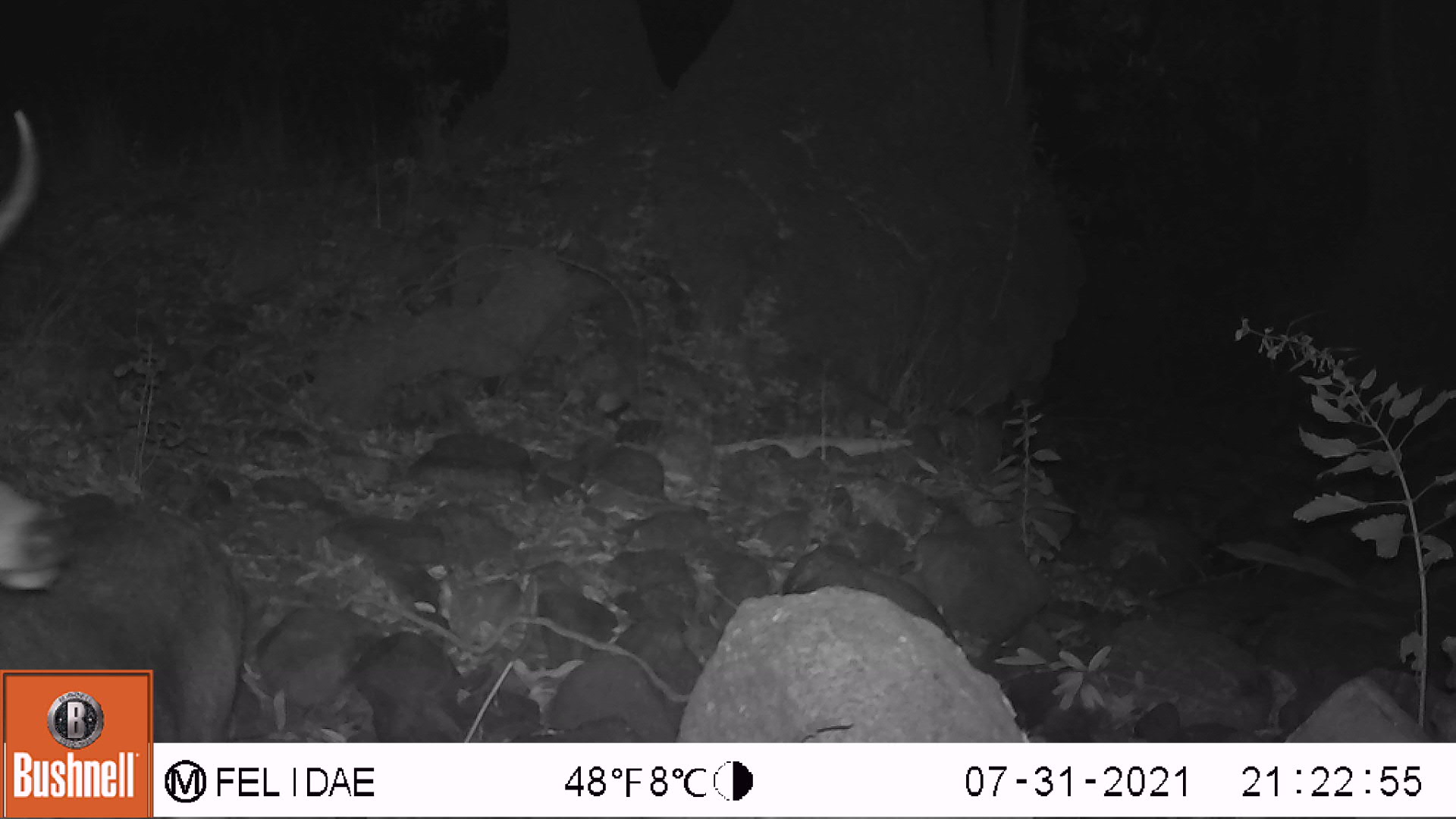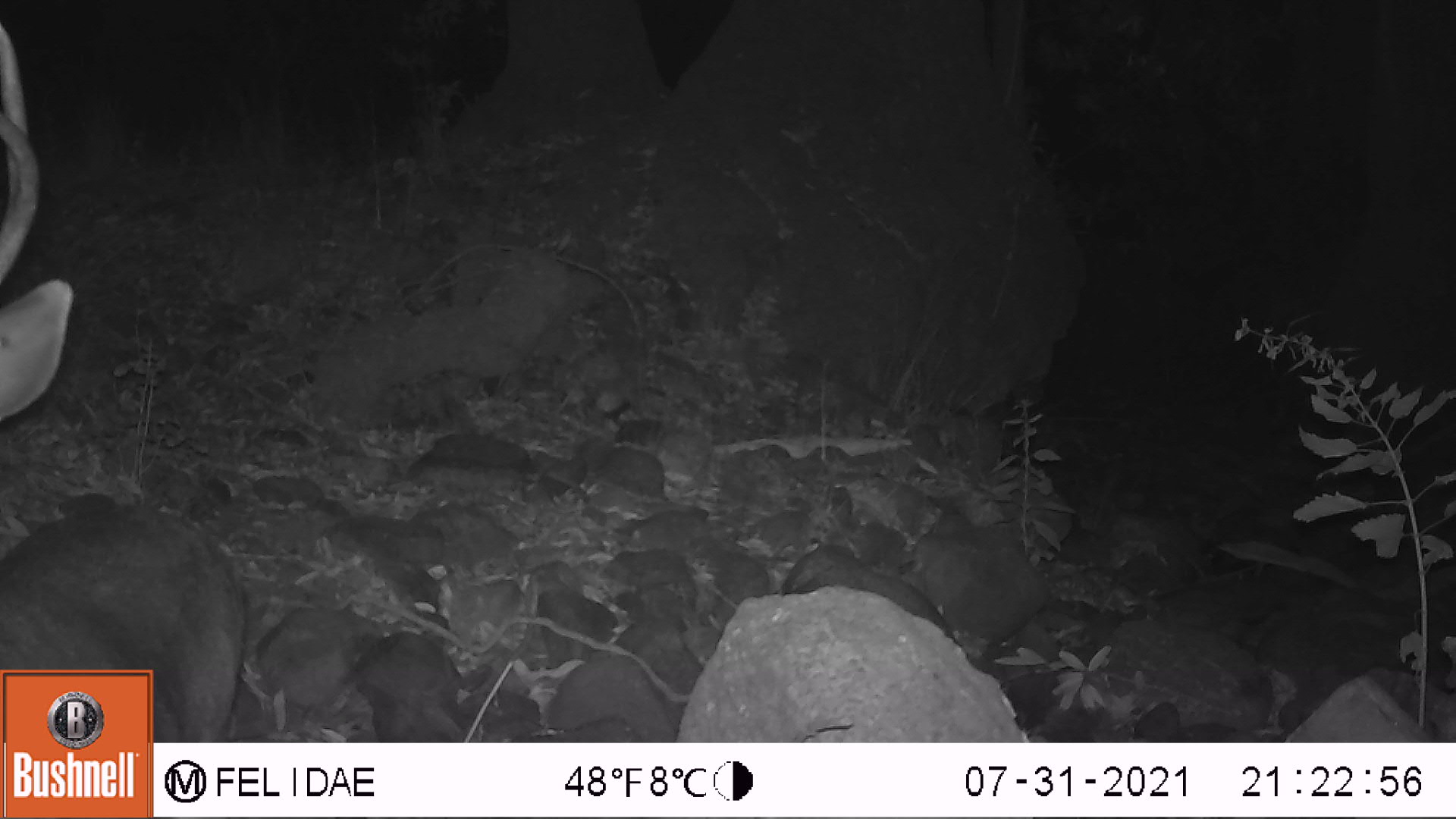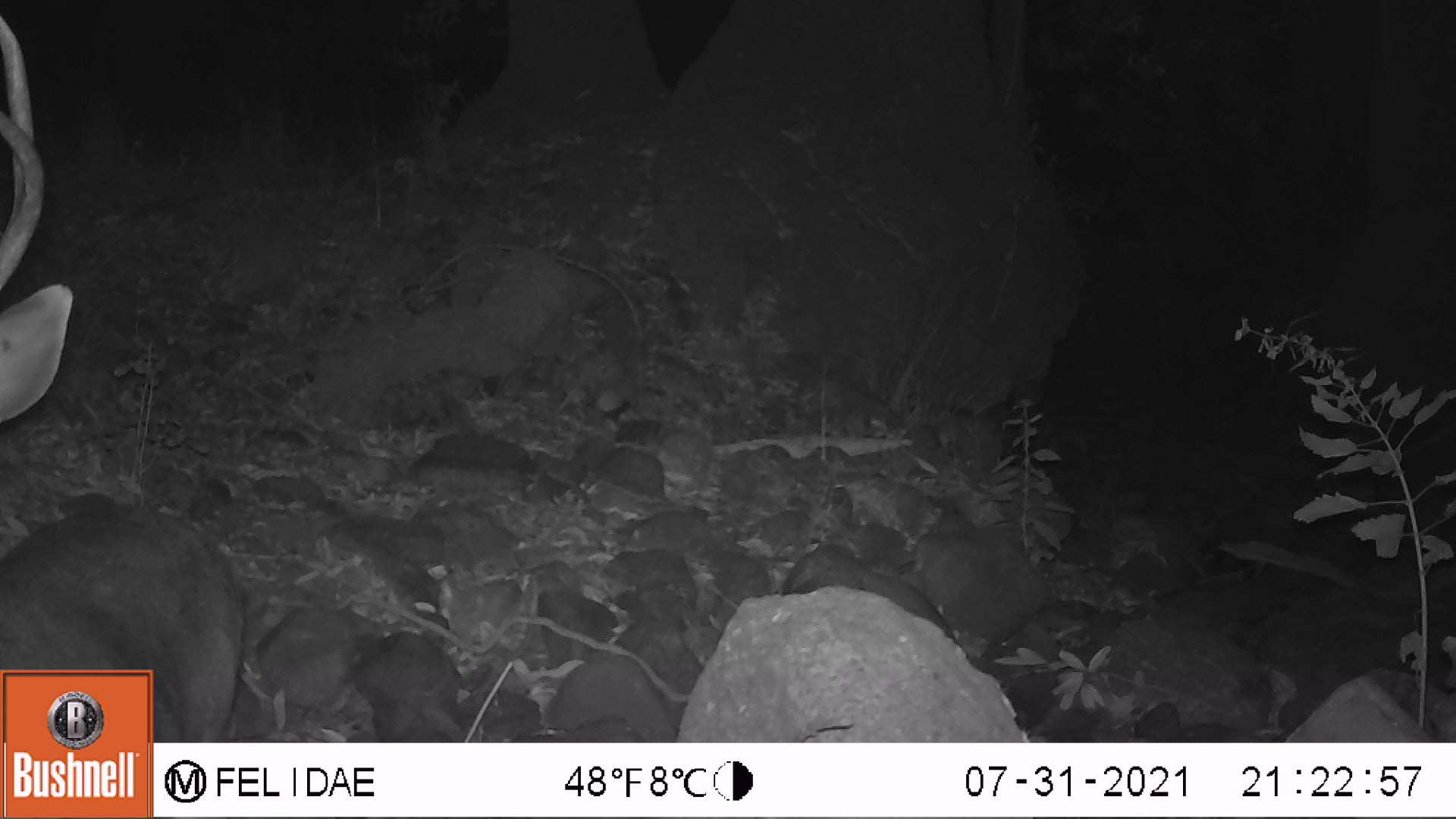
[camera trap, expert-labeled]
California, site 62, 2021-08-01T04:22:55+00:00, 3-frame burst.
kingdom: Animalia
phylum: Chordata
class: Mammalia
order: Artiodactyla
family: Cervidae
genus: Odocoileus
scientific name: Odocoileus hemionus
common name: mule deer